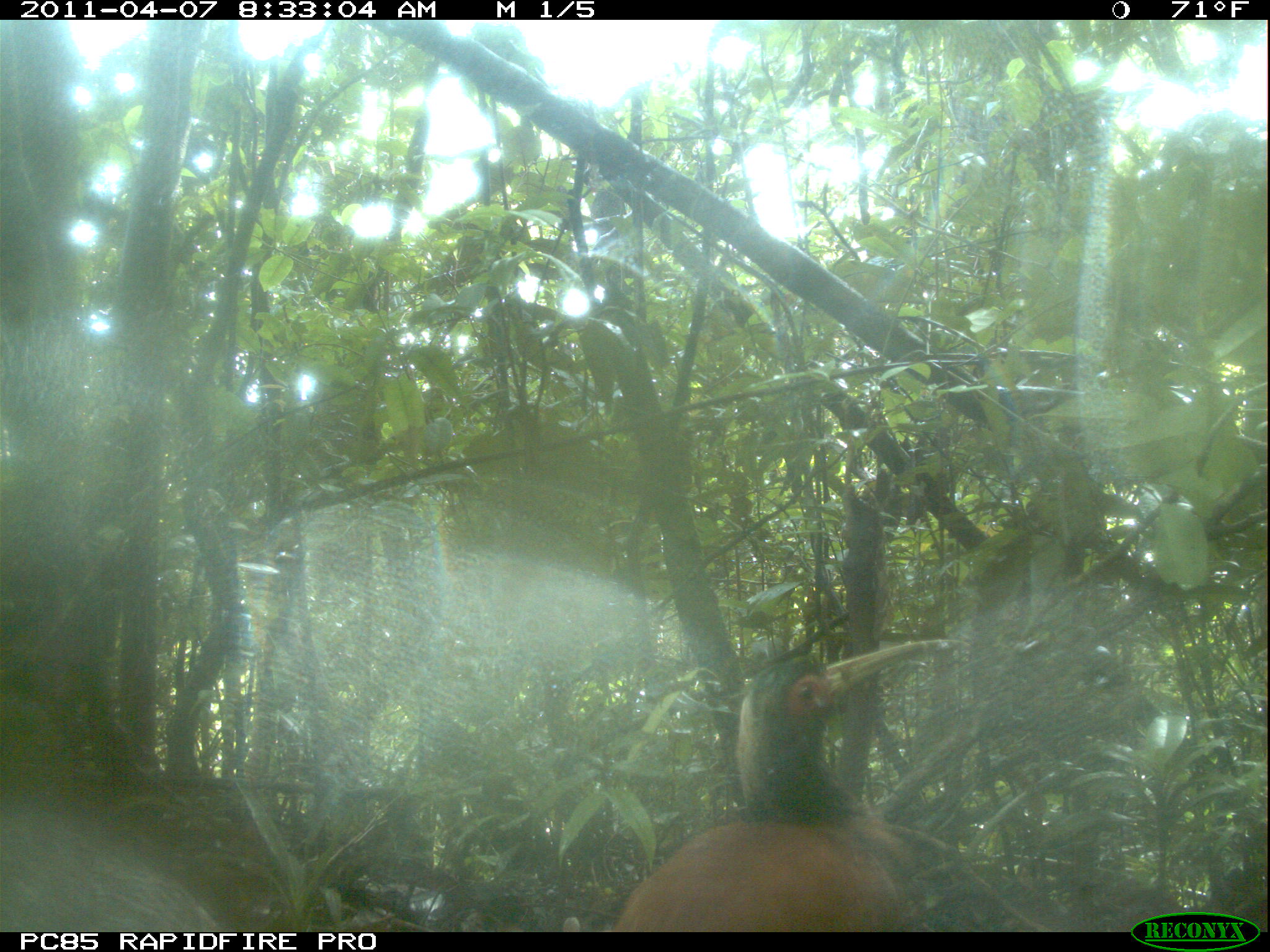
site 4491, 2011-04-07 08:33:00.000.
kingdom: Animalia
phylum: Chordata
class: Aves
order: Pelecaniformes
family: Threskiornithidae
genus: Lophotibis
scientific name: Lophotibis cristata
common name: madagascan ibis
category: lophotibis cristataa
Lophotibis cristataa (madagascan ibis) (Lophotibis cristata), count 2.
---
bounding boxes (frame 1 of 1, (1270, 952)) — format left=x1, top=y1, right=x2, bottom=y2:
lophotibis cristataa: left=610, top=638, right=972, bottom=932